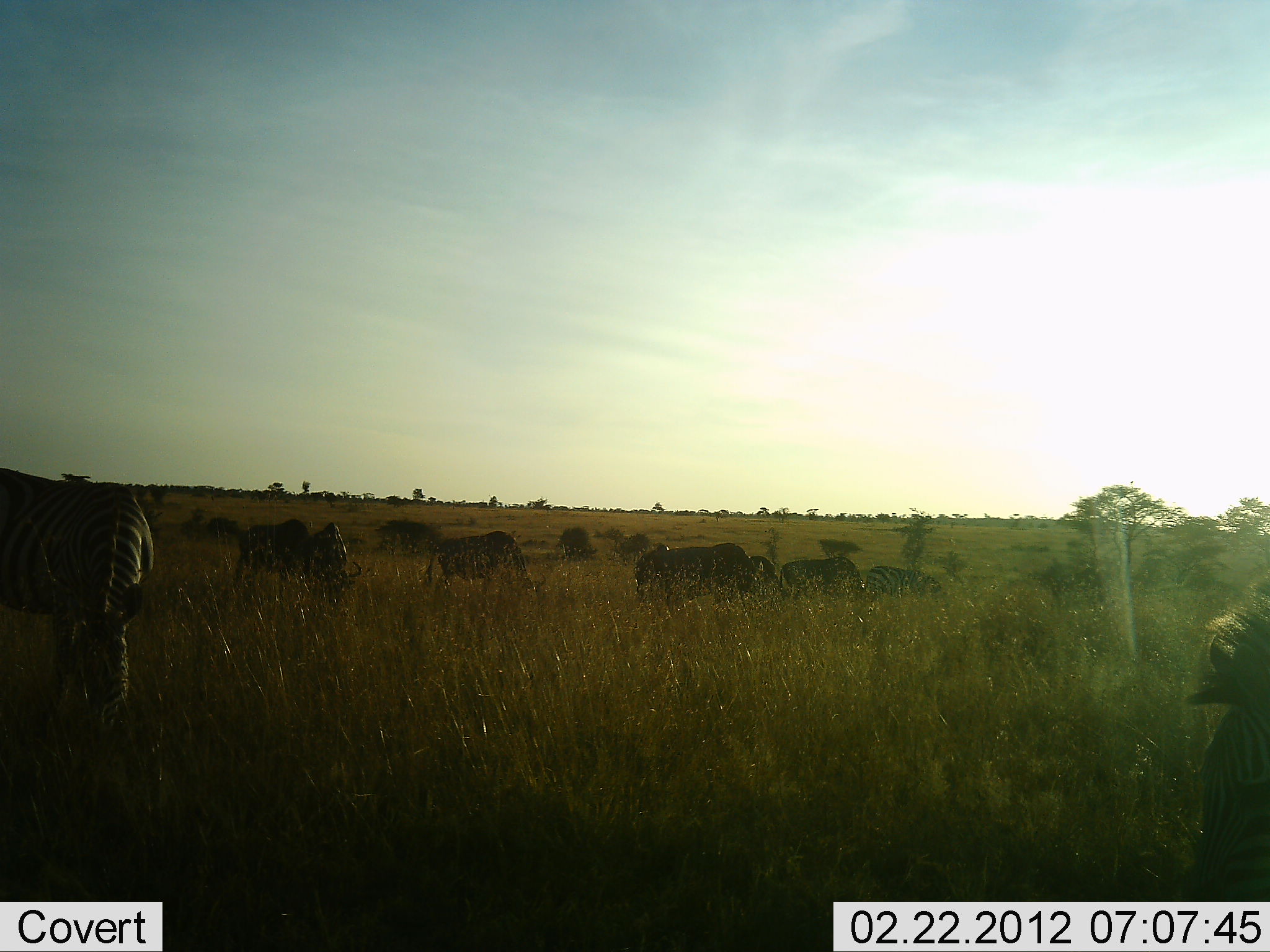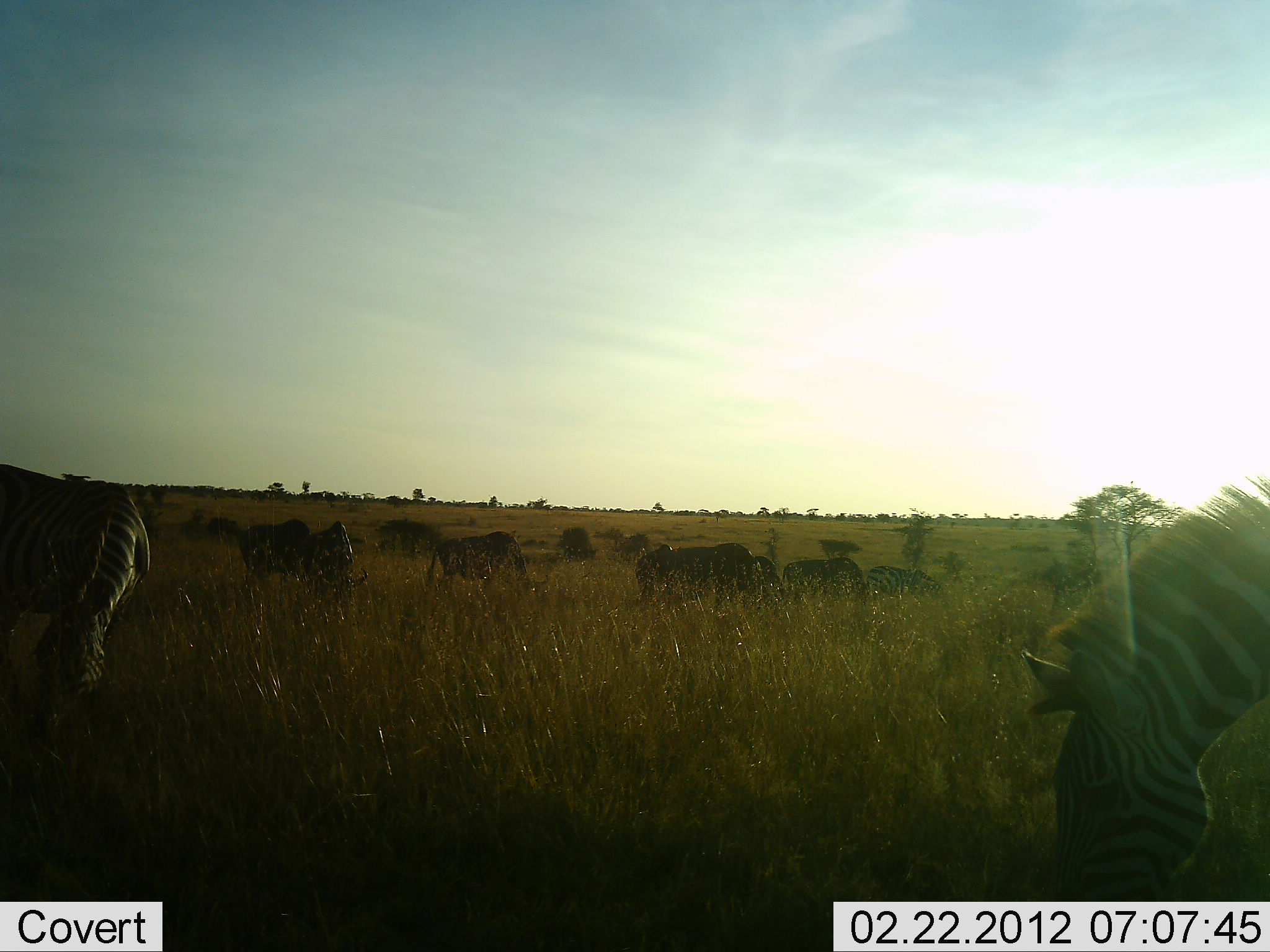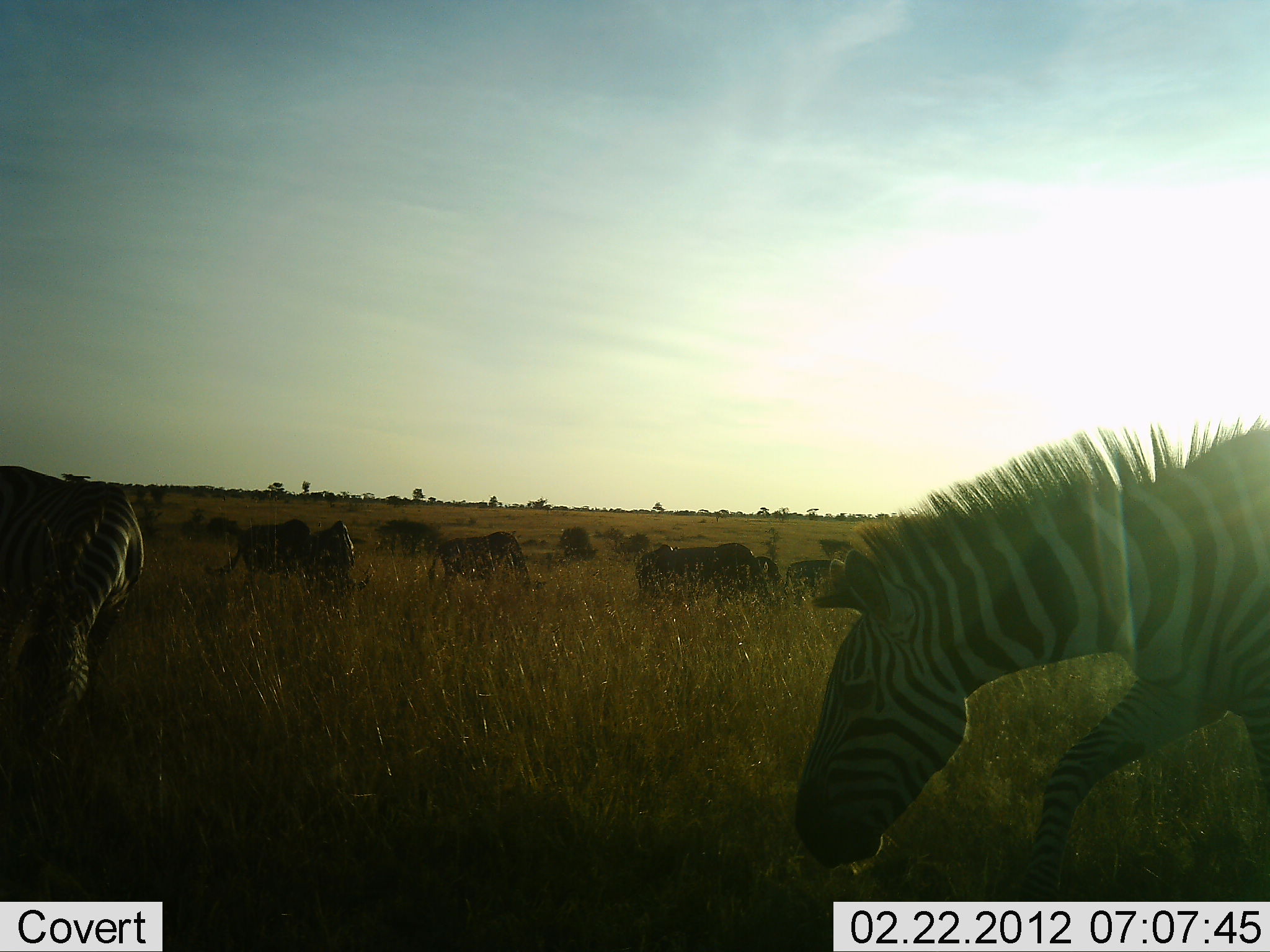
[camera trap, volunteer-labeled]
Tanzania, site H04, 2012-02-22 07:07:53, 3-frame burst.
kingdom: Animalia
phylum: Chordata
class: Mammalia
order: Artiodactyla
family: Bovidae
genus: Connochaetes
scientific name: Connochaetes taurinus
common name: blue wildebeest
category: wildebeest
Wildebeest (blue wildebeest) (Connochaetes taurinus), count 6. Behavior (volunteer vote fractions): standing 28%, resting 0%, moving 4%, interacting 0%. Young present (vote fraction): 0%. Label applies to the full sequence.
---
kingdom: Animalia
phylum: Chordata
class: Mammalia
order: Perissodactyla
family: Equidae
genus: Equus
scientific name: Equus quagga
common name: plains zebra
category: zebra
Zebra (plains zebra) (Equus quagga), count 3. Behavior (volunteer vote fractions): standing 16%, resting 0%, moving 6%, interacting 0%. Young present (vote fraction): 0%. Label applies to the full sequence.